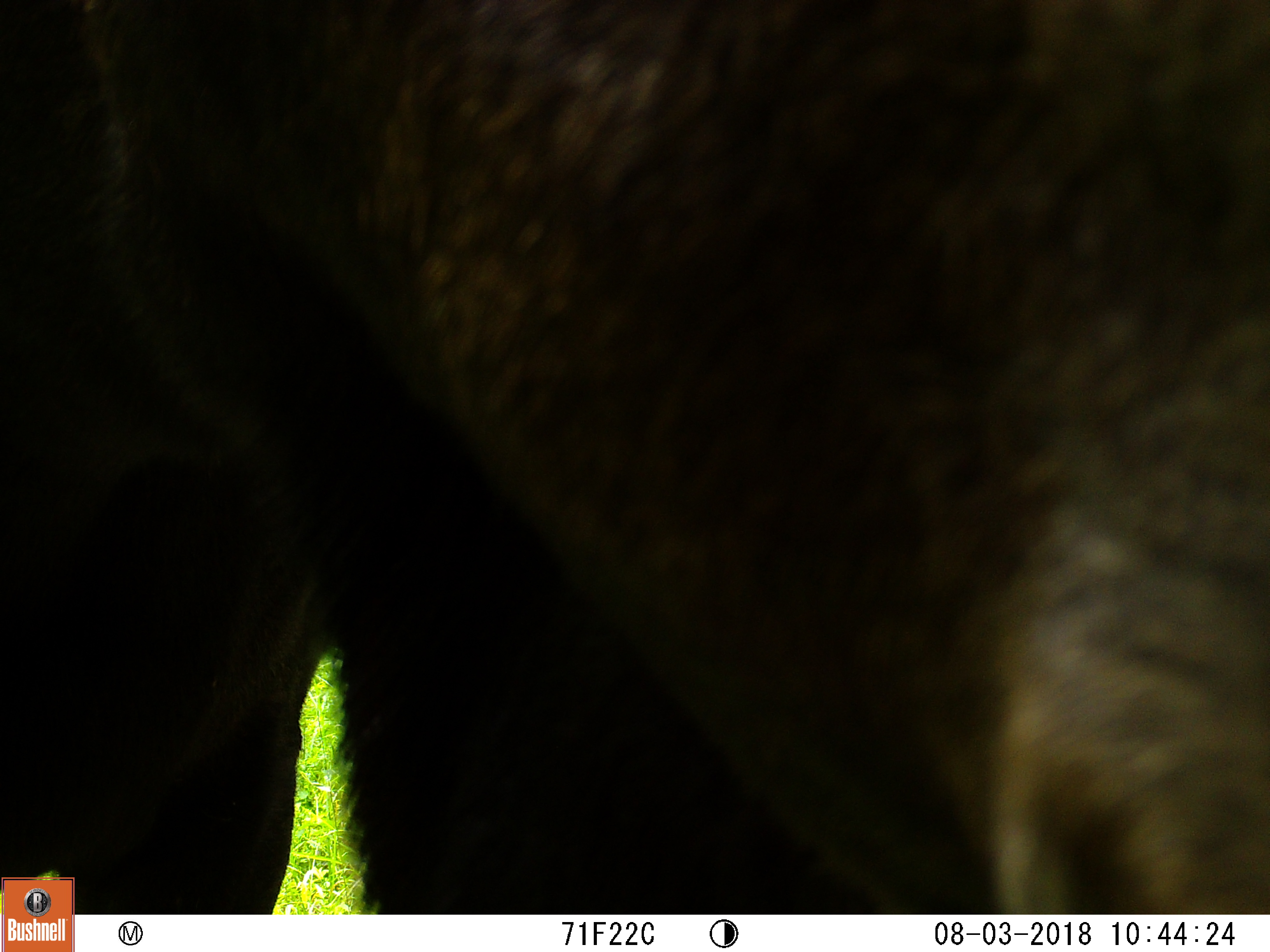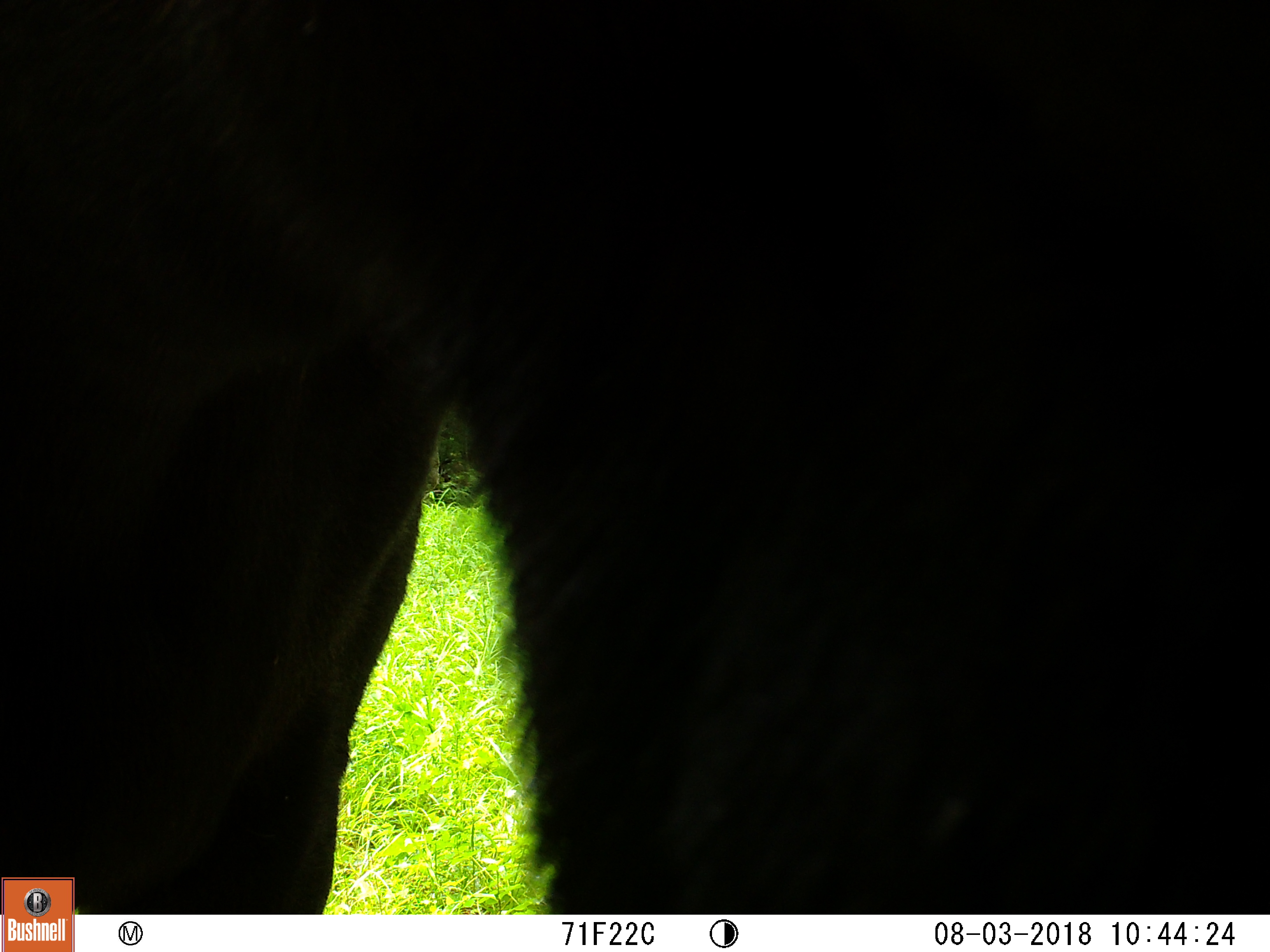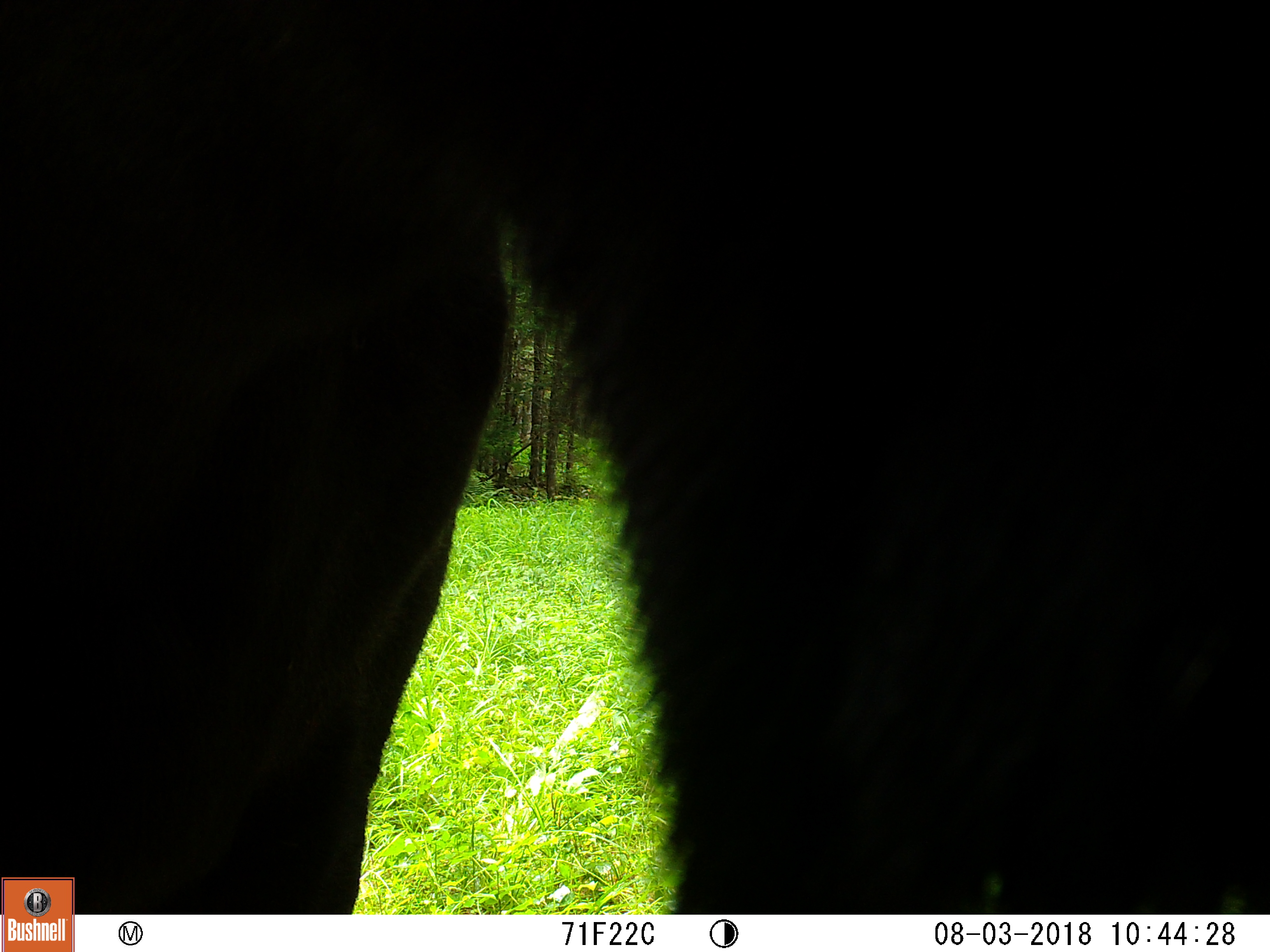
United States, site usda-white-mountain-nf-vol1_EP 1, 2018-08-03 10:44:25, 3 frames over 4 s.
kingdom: Animalia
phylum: Chordata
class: Mammalia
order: Artiodactyla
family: Cervidae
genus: Alces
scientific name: Alces alces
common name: moose